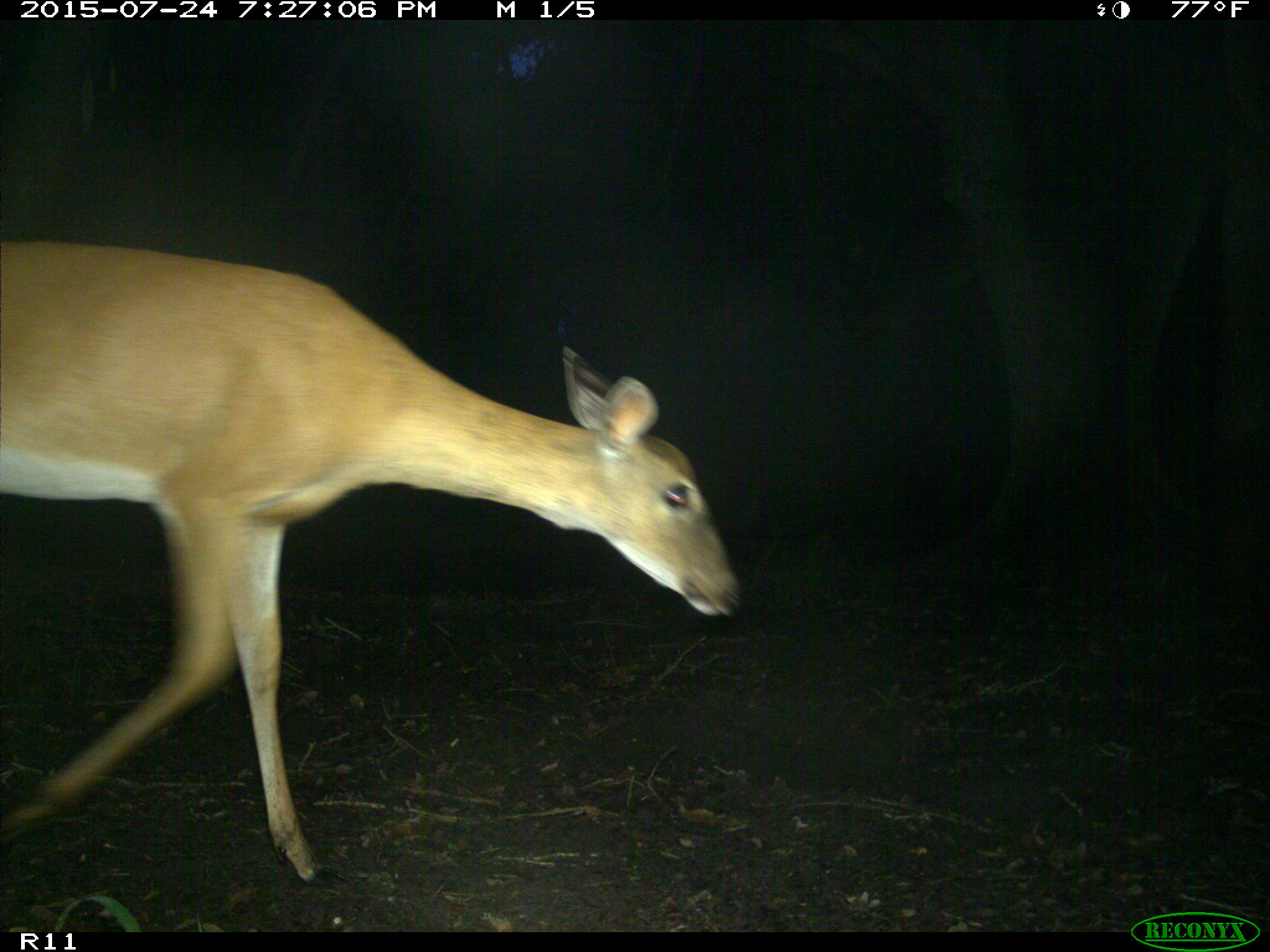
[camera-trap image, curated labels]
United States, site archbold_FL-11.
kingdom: Animalia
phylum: Chordata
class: Mammalia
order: Artiodactyla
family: Cervidae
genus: Odocoileus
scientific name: Odocoileus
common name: deer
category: unidentified deer